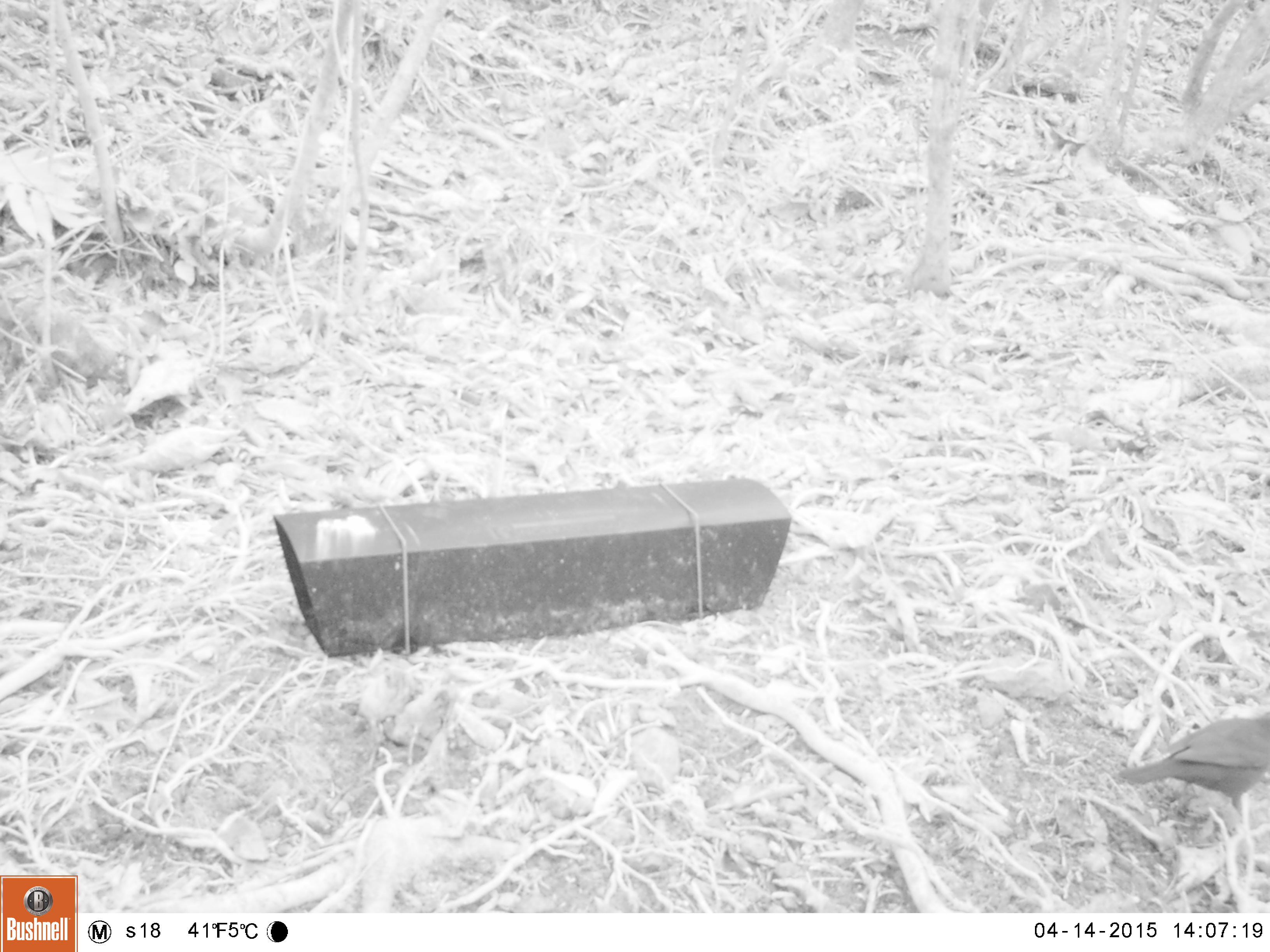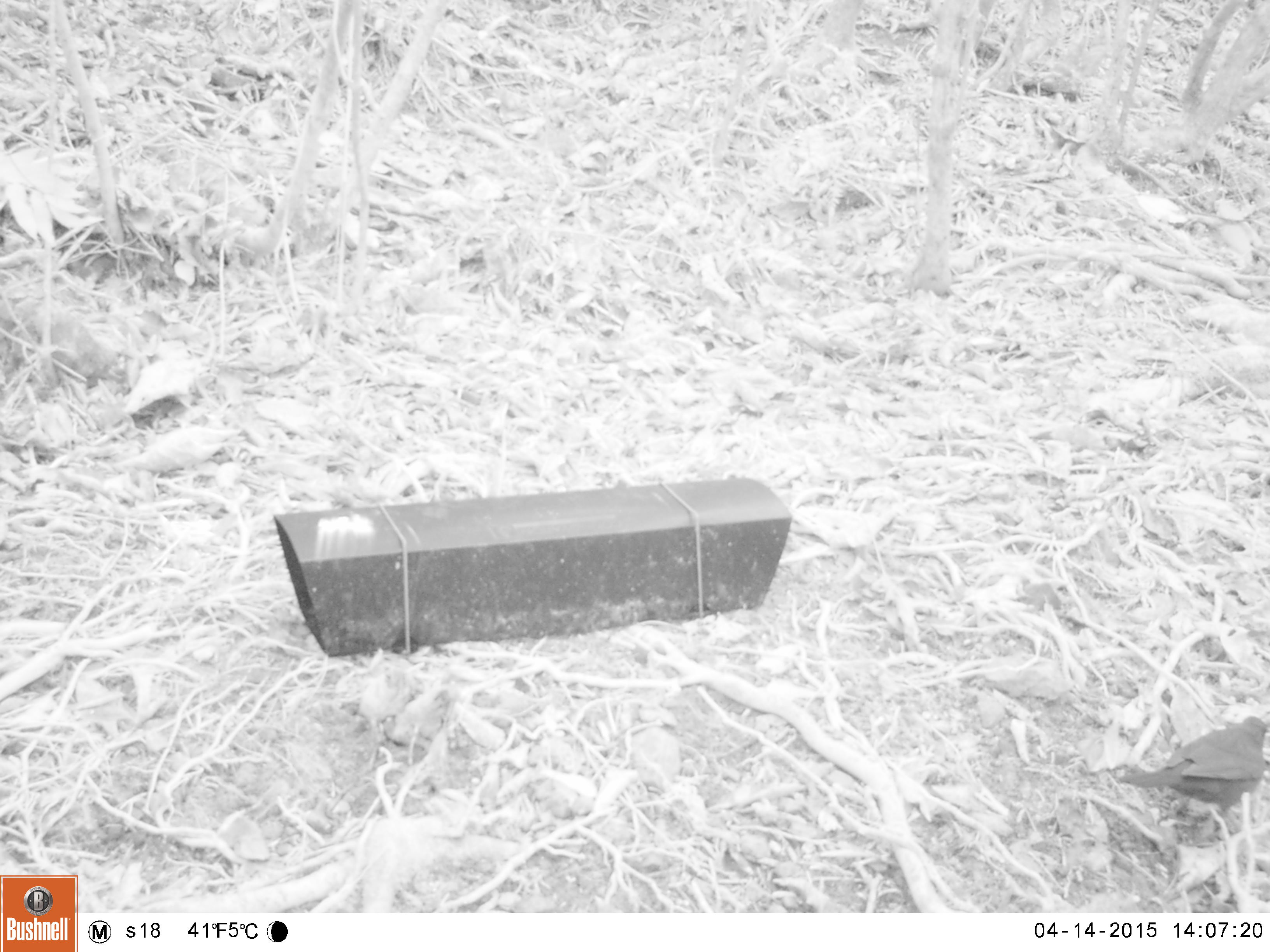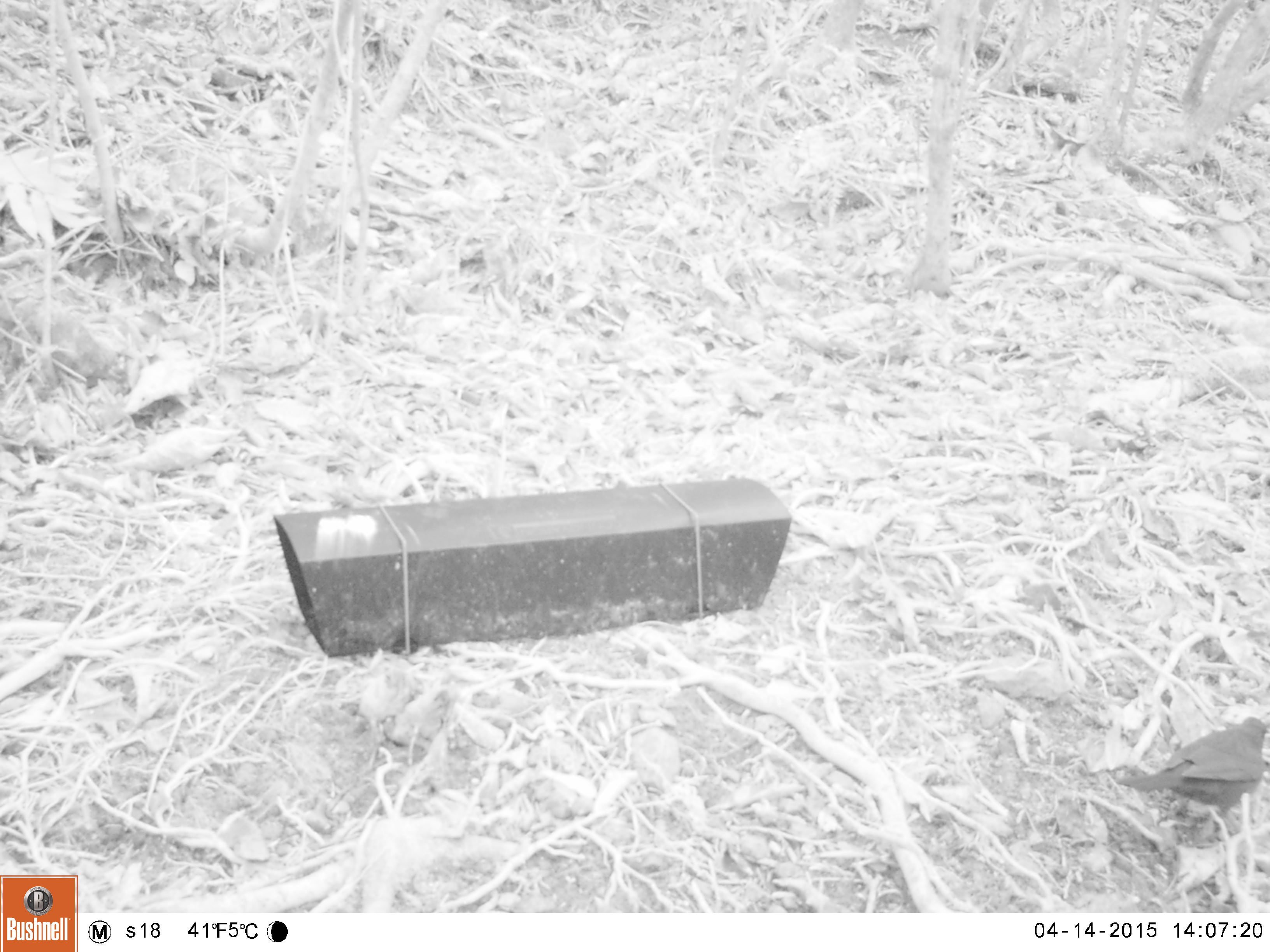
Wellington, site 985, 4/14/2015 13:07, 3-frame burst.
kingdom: Animalia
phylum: Chordata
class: Aves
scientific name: Aves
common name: bird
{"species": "bird (Aves)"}